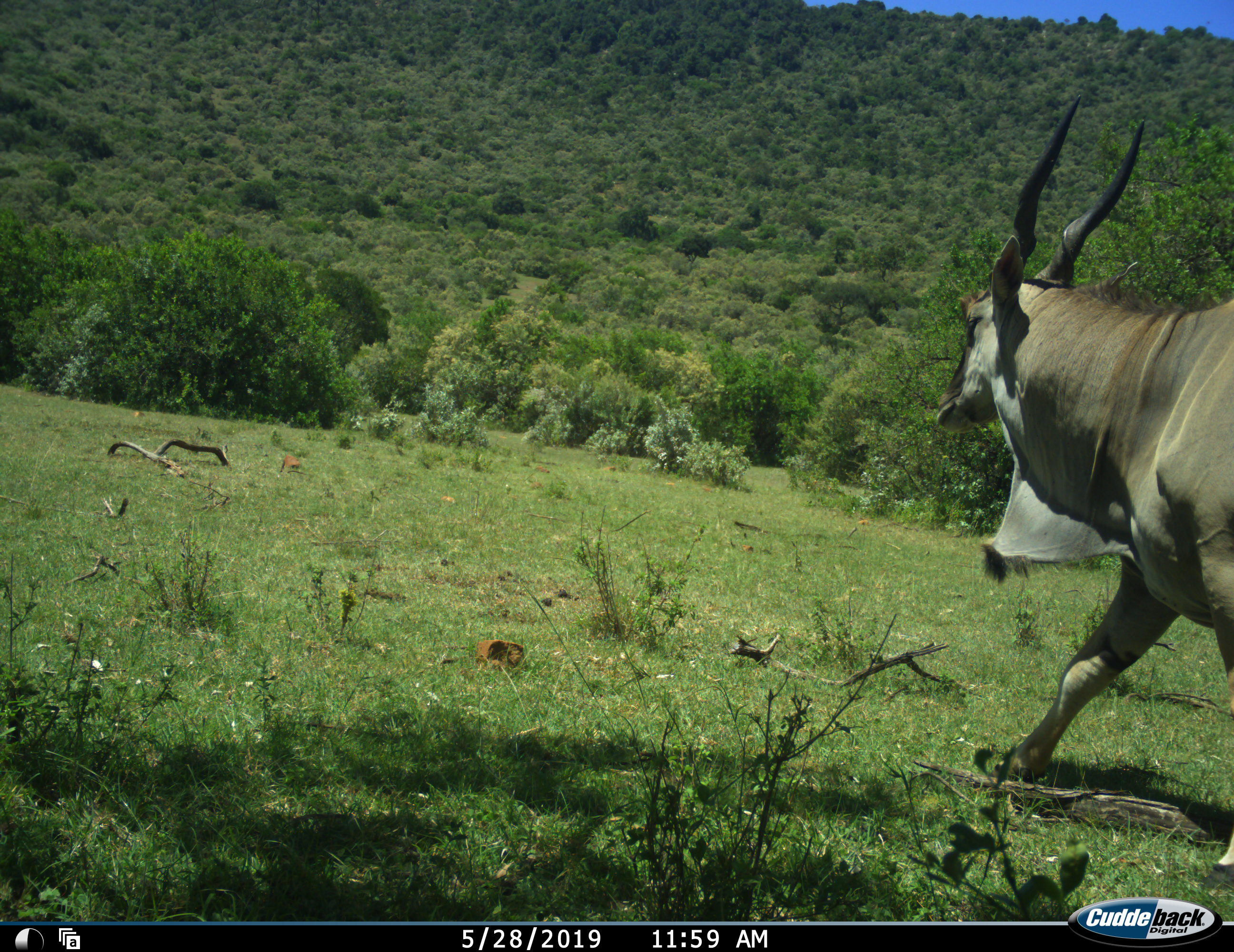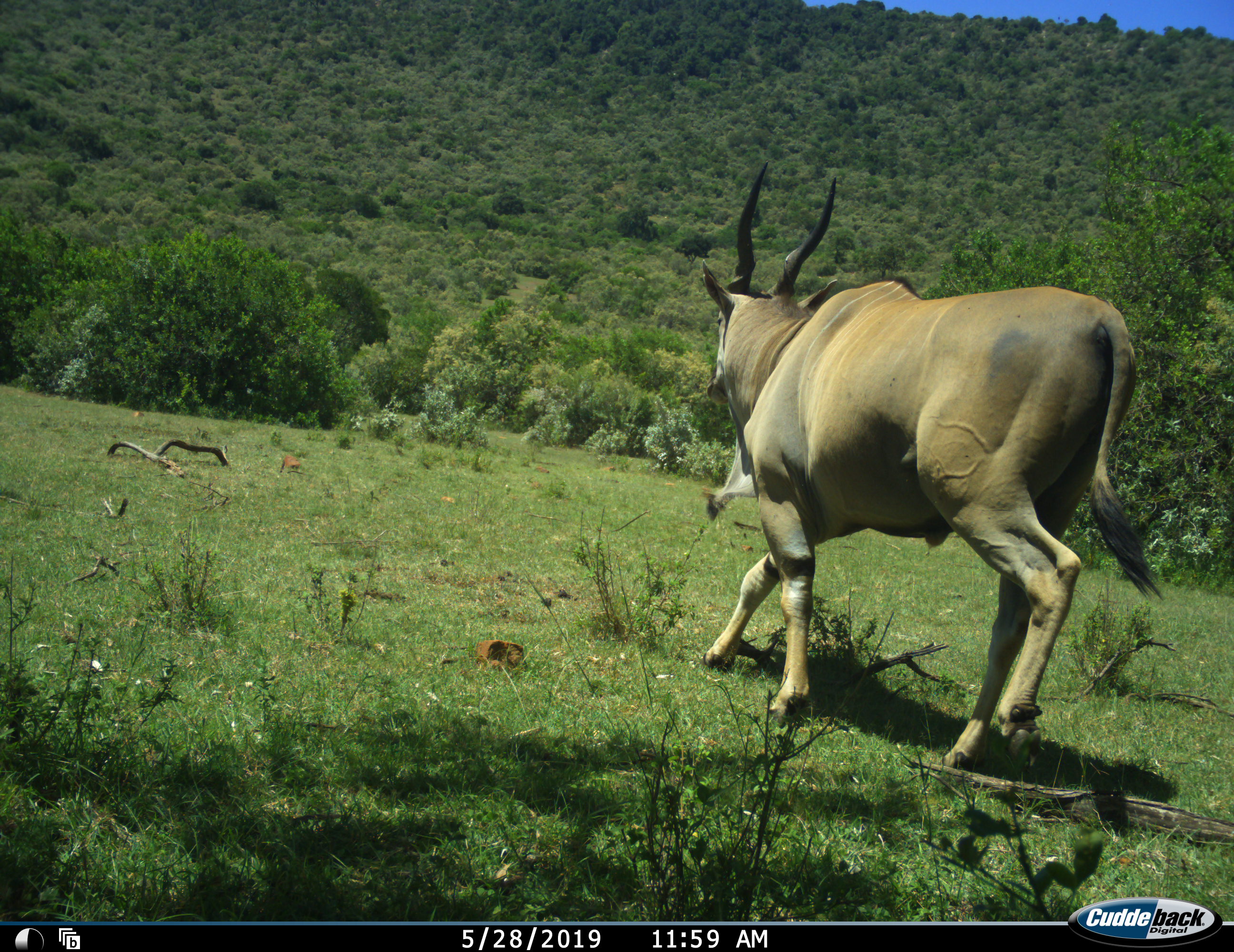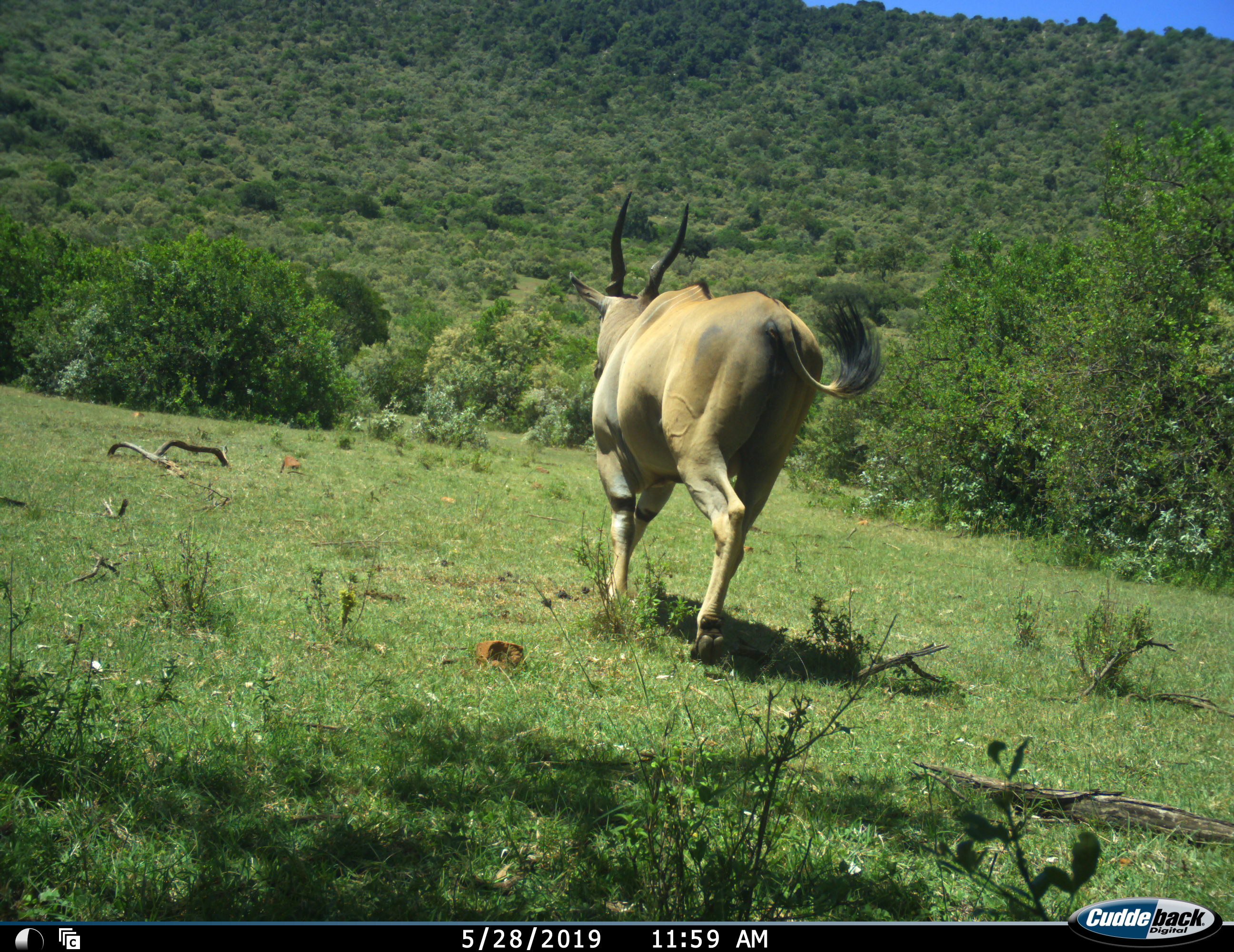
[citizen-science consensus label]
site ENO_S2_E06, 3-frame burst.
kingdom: Animalia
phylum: Chordata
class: Mammalia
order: Artiodactyla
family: Bovidae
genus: Tragelaphus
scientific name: Tragelaphus oryx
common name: eland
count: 1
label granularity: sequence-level